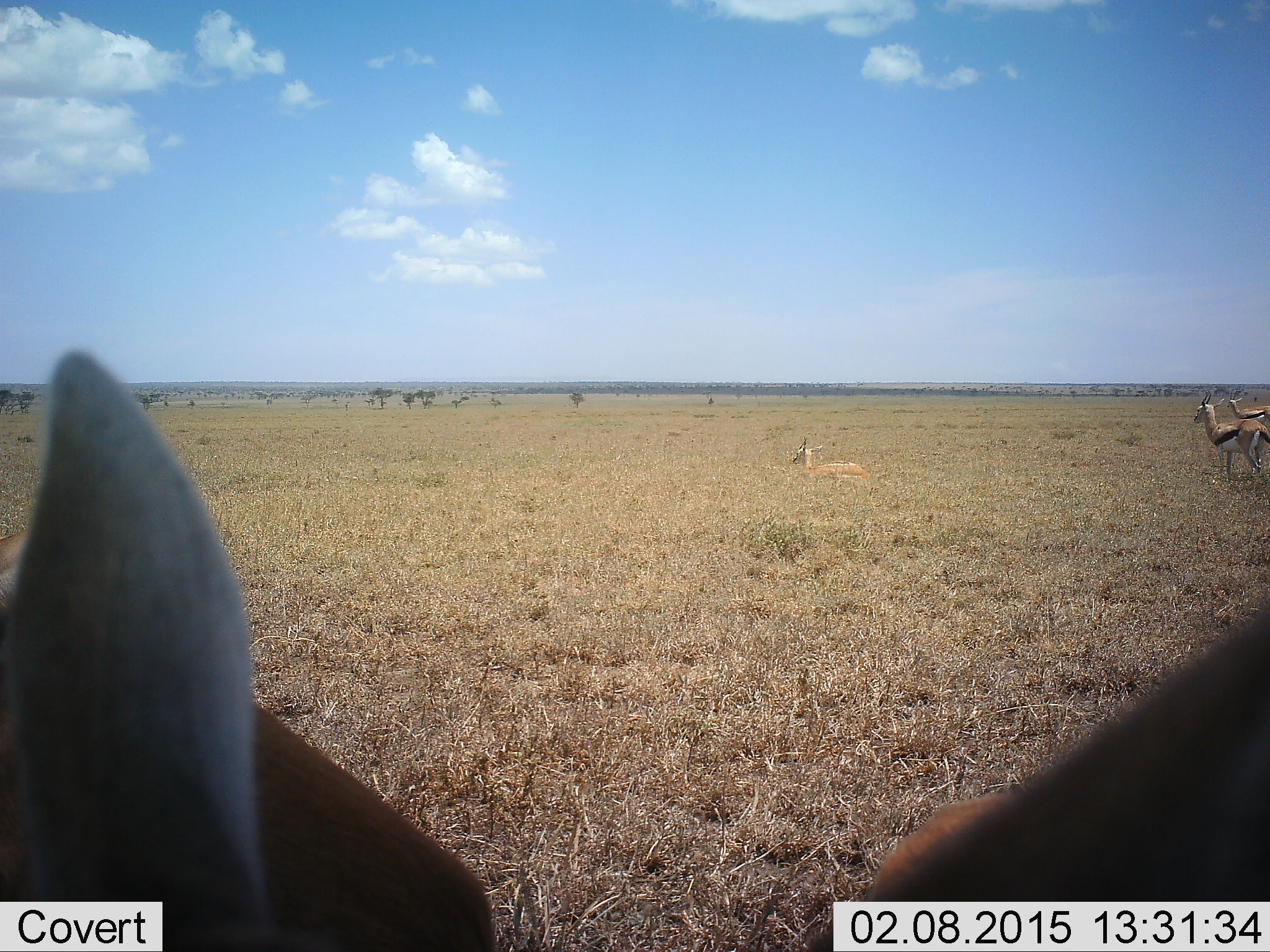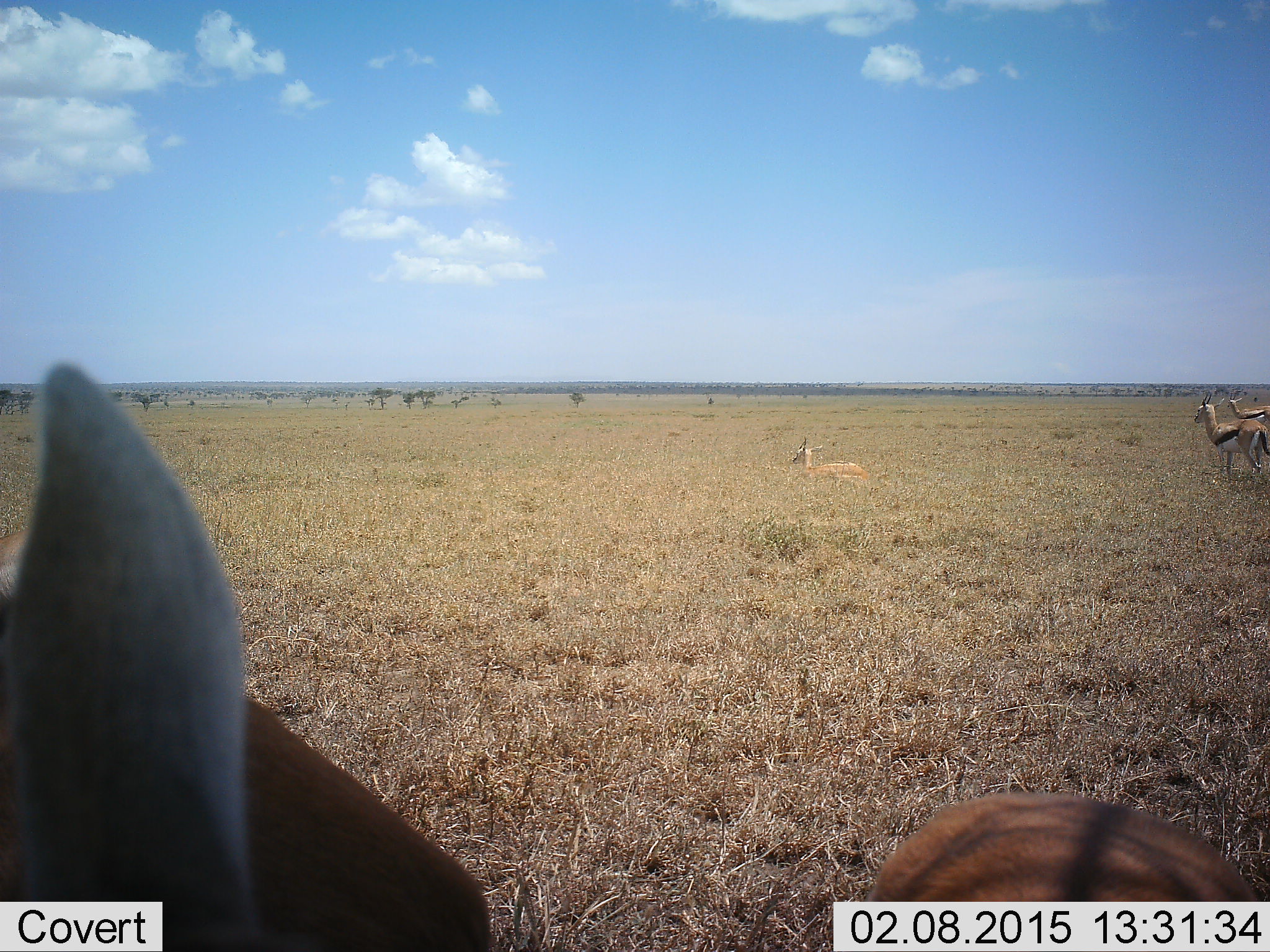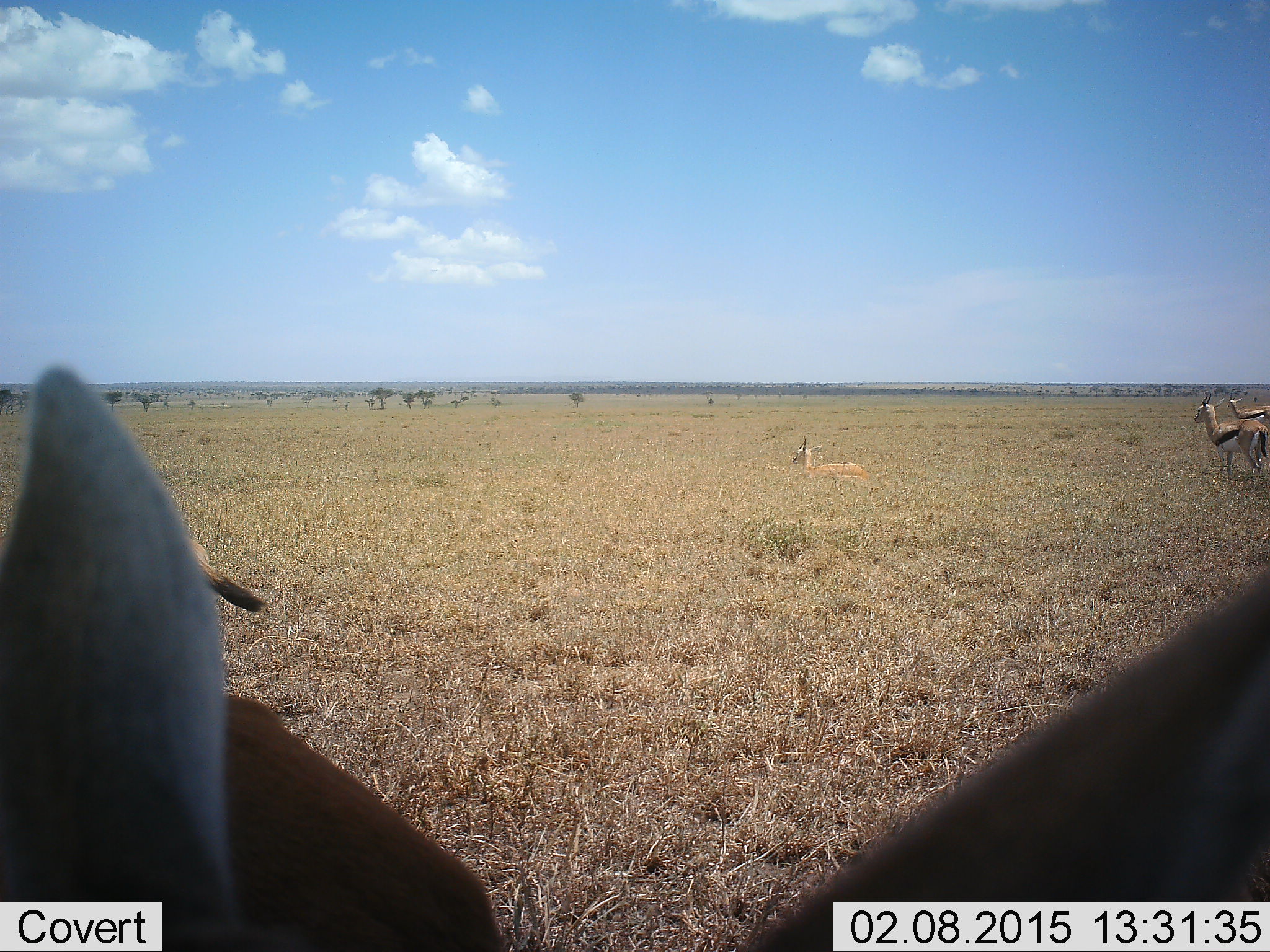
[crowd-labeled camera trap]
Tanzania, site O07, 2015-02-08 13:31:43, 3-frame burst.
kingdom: Animalia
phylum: Chordata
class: Mammalia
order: Artiodactyla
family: Bovidae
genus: Eudorcas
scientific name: Eudorcas thomsonii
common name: thomson's gazelle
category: gazellethomsons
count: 5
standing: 100%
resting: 80%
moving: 30%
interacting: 0%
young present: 0%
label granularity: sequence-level